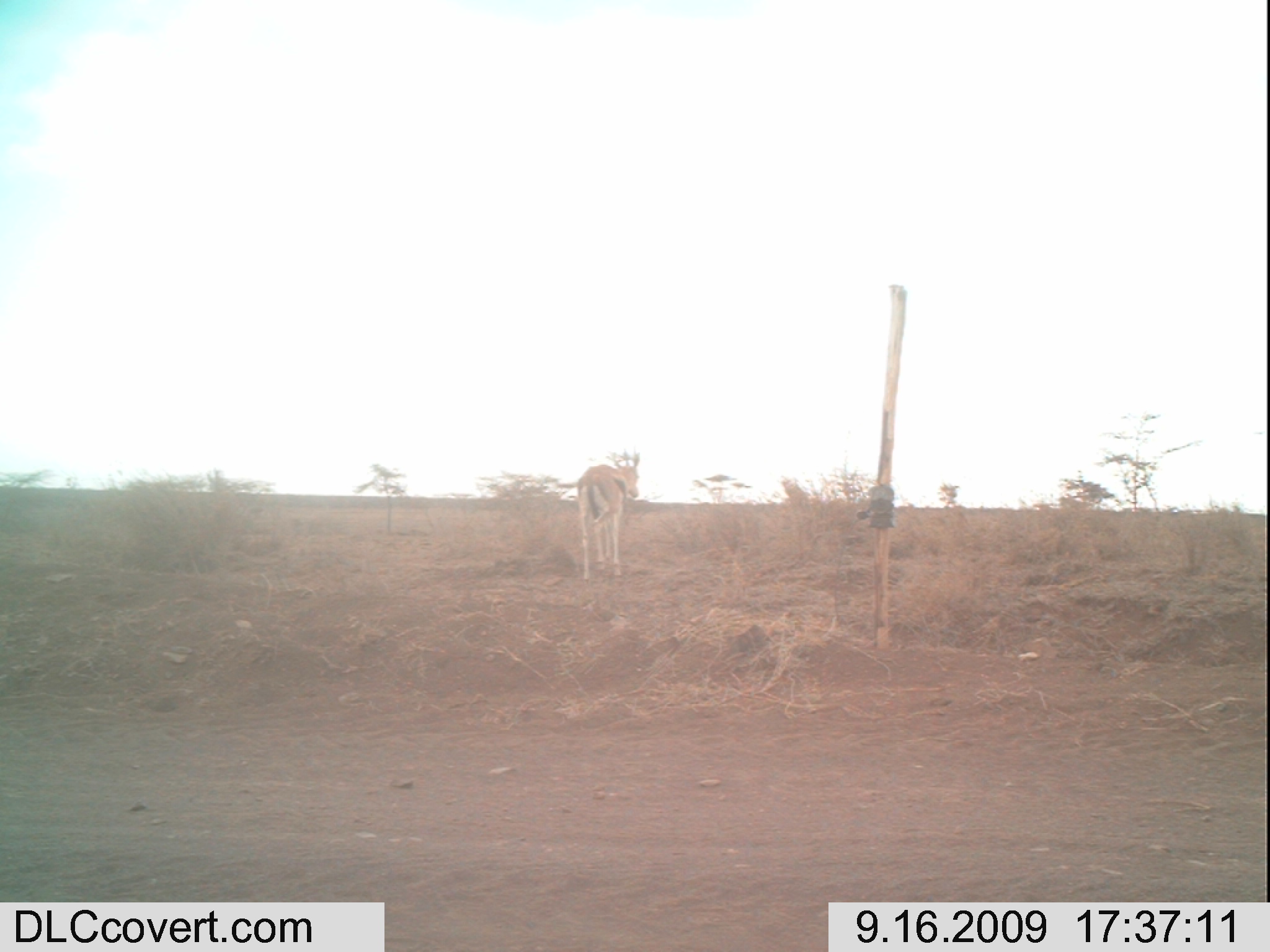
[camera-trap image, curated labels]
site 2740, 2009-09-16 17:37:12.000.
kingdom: Animalia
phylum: Chordata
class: Mammalia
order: Artiodactyla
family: Bovidae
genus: Eudorcas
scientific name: Eudorcas thomsonii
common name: thomson's gazelle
Eudorcas thomsonii (thomson's gazelle), count 1.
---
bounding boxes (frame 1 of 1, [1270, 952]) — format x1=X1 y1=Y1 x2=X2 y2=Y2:
eudorcas thomsonii: x1=577 y1=452 x2=638 y2=582